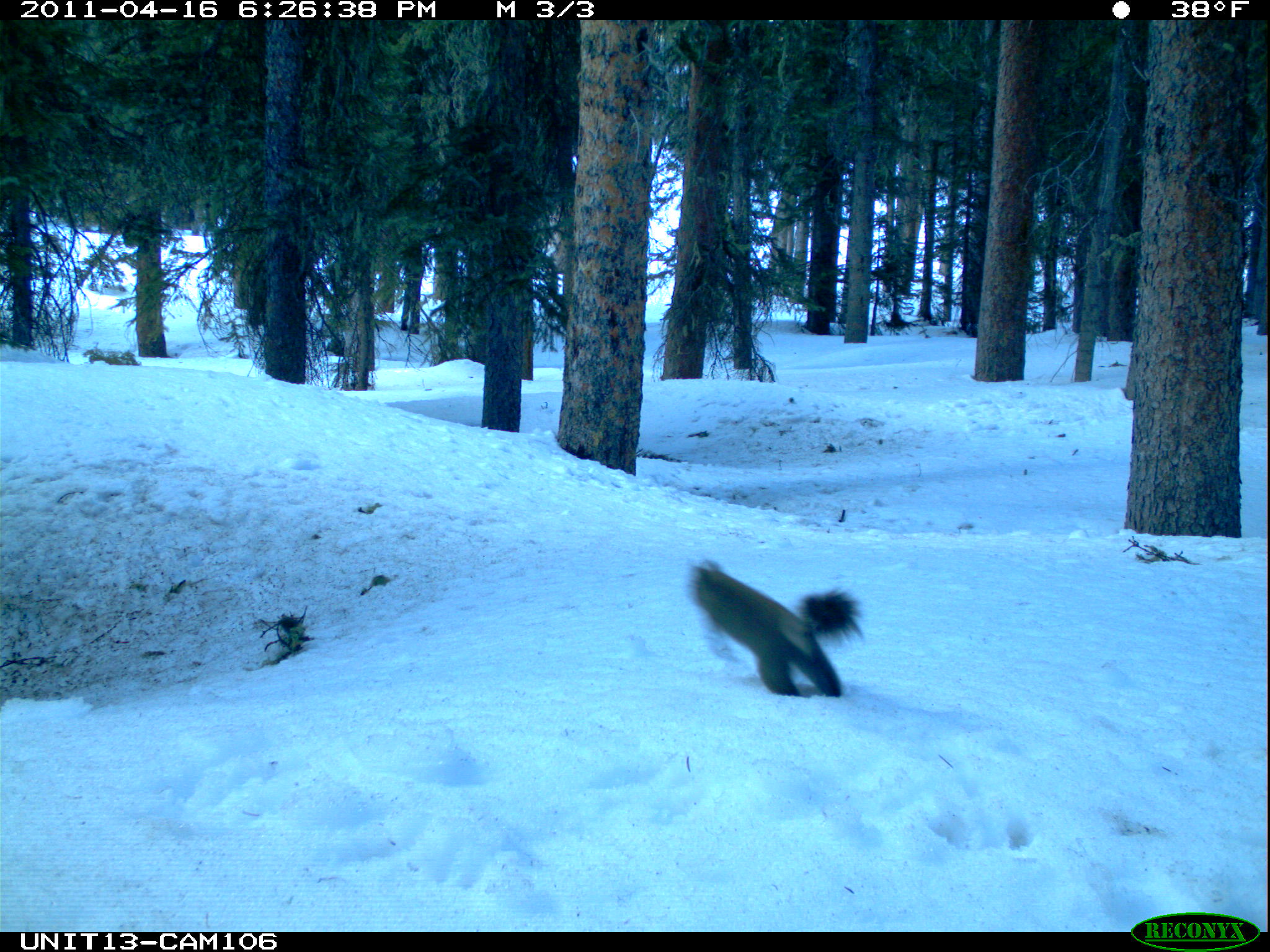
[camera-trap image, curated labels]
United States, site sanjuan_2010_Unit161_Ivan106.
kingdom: Animalia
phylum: Chordata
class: Mammalia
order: Rodentia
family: Sciuridae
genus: Tamiasciurus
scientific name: Tamiasciurus hudsonicus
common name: american red squirrel